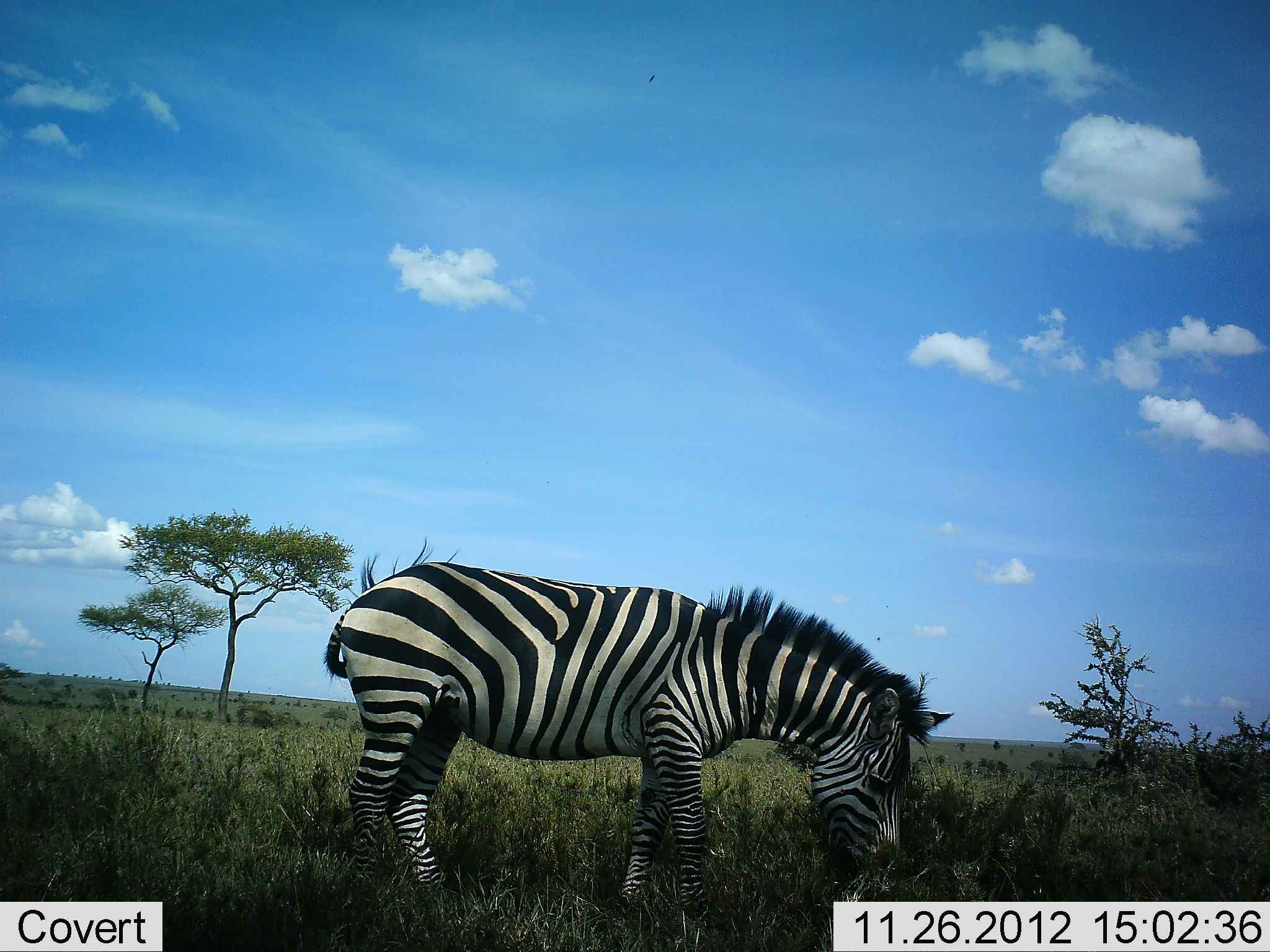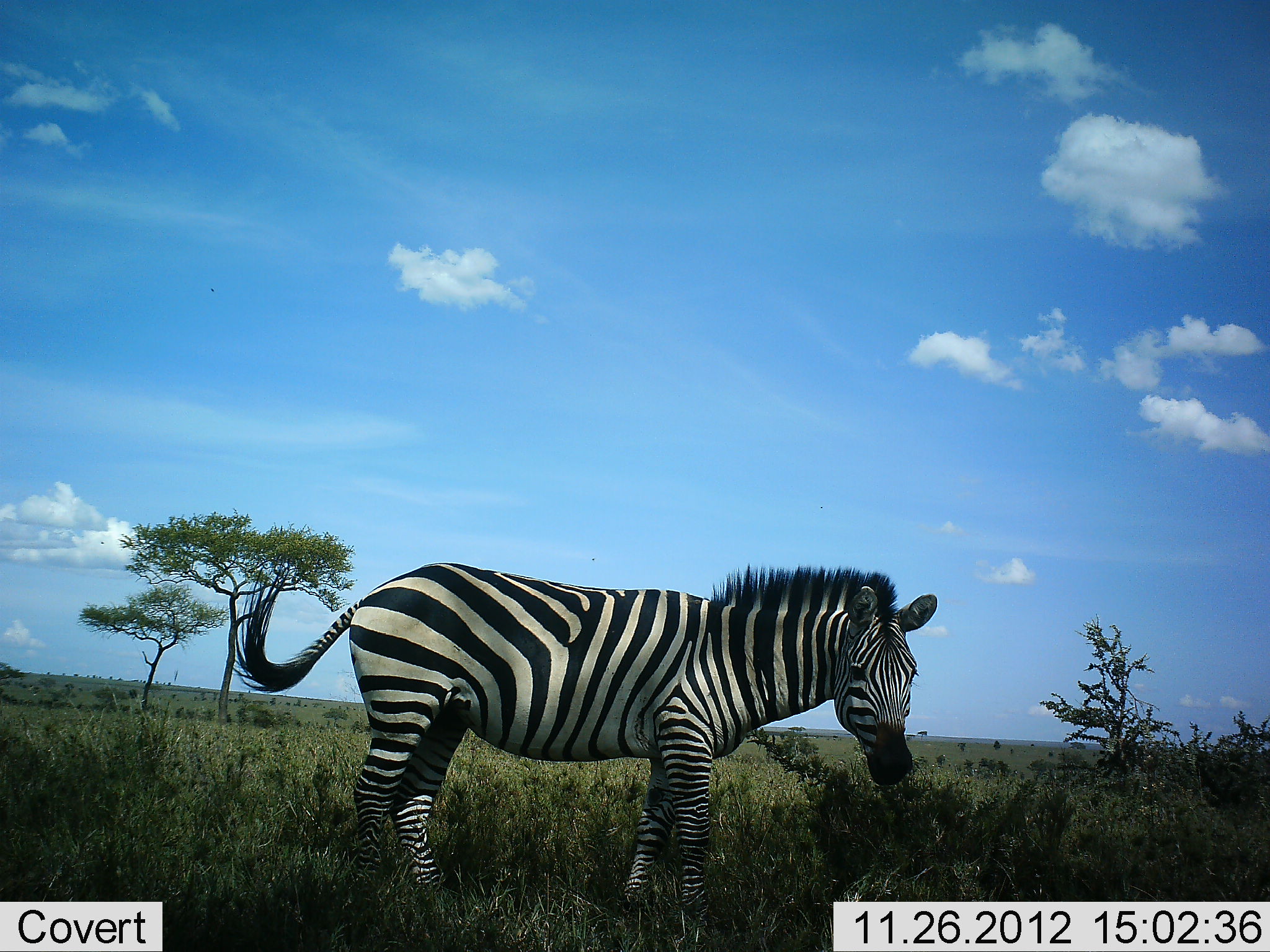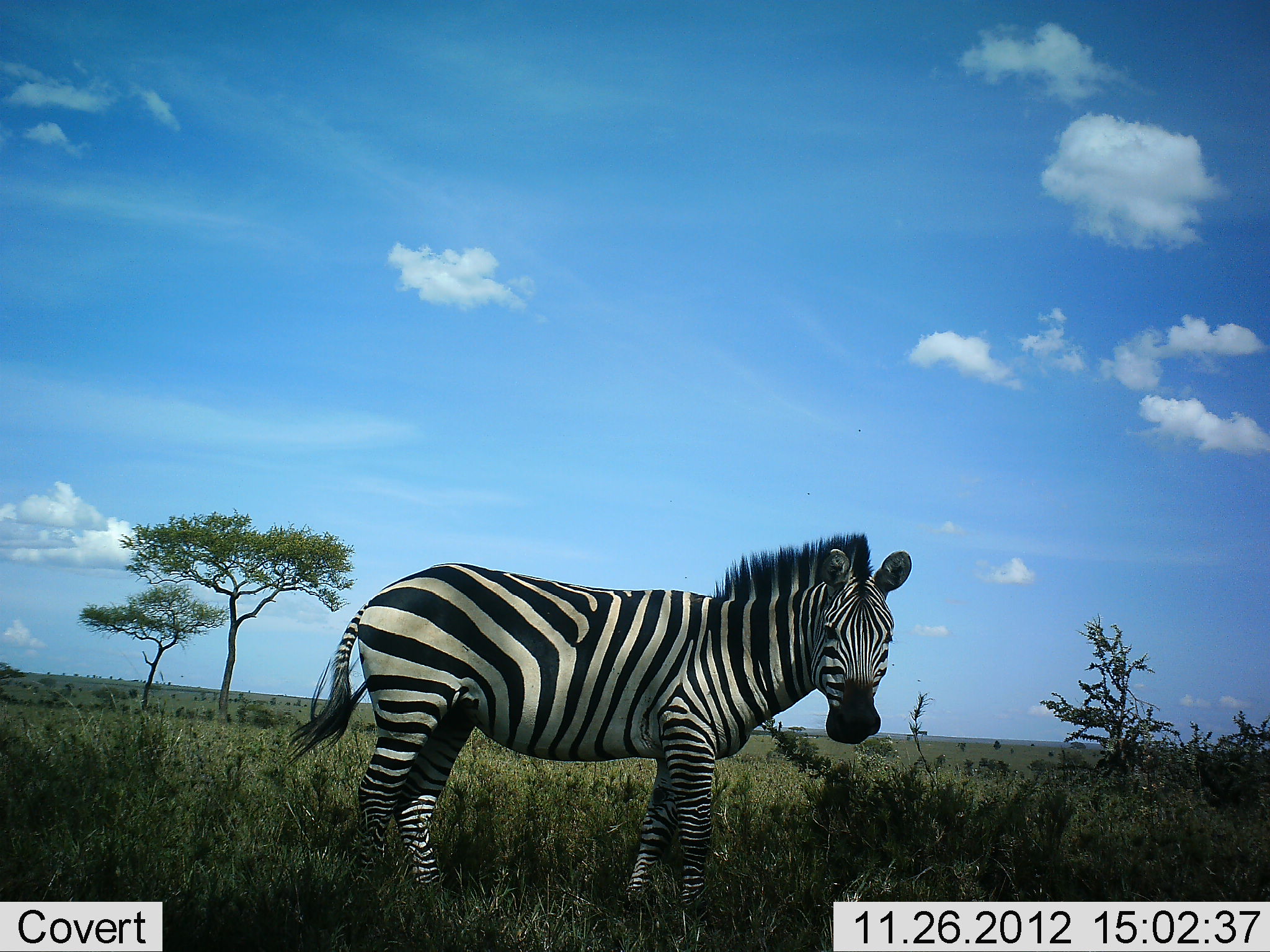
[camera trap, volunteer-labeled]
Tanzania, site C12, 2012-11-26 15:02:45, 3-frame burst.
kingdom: Animalia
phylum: Chordata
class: Mammalia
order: Perissodactyla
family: Equidae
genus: Equus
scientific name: Equus quagga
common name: plains zebra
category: zebra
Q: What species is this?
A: Zebra (plains zebra) (Equus quagga).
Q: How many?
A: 1.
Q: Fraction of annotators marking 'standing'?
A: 30%.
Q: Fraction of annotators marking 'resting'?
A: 0%.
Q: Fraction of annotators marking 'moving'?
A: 10%.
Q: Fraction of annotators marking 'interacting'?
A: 10%.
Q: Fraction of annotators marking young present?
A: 0%.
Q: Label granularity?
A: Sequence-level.